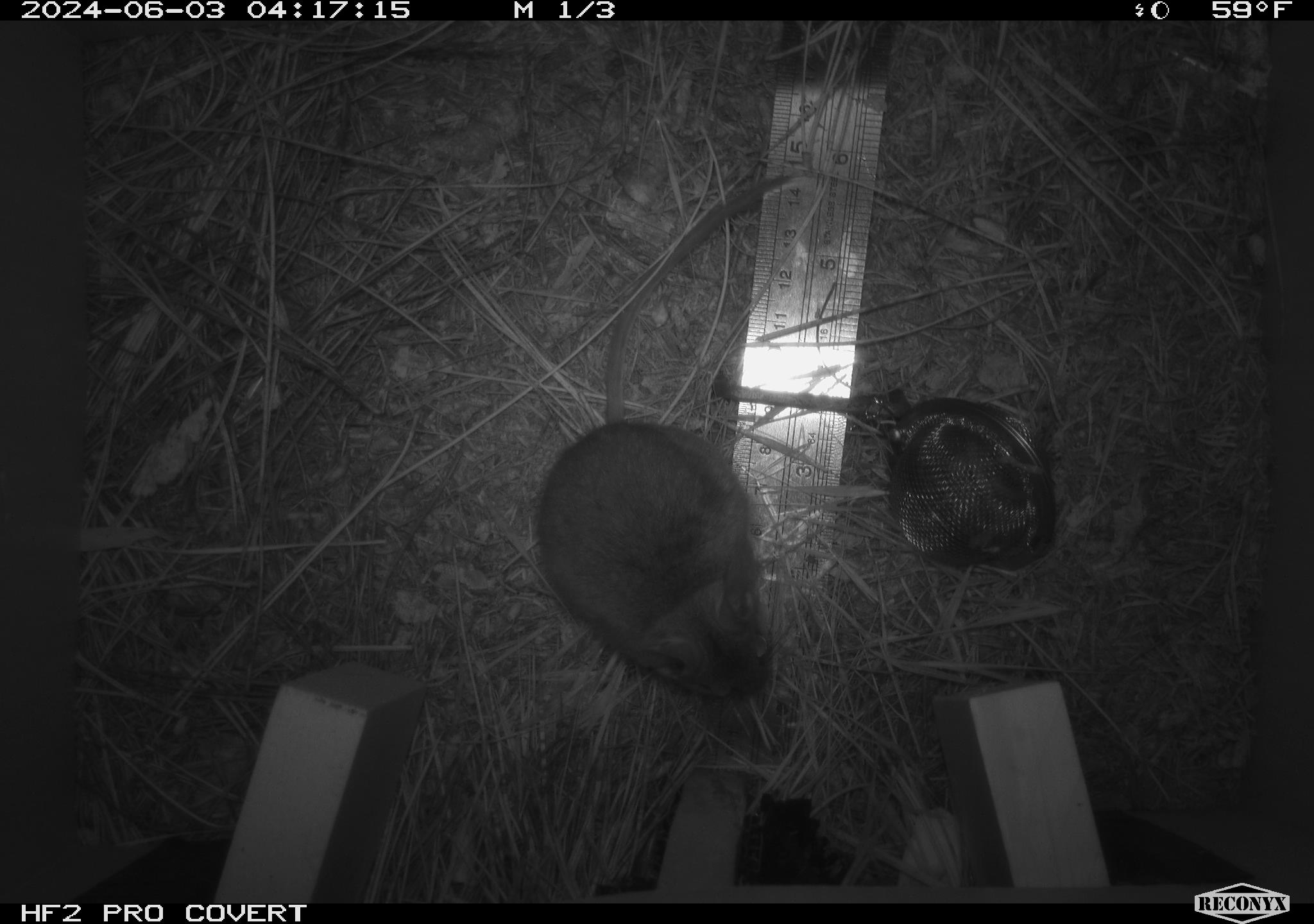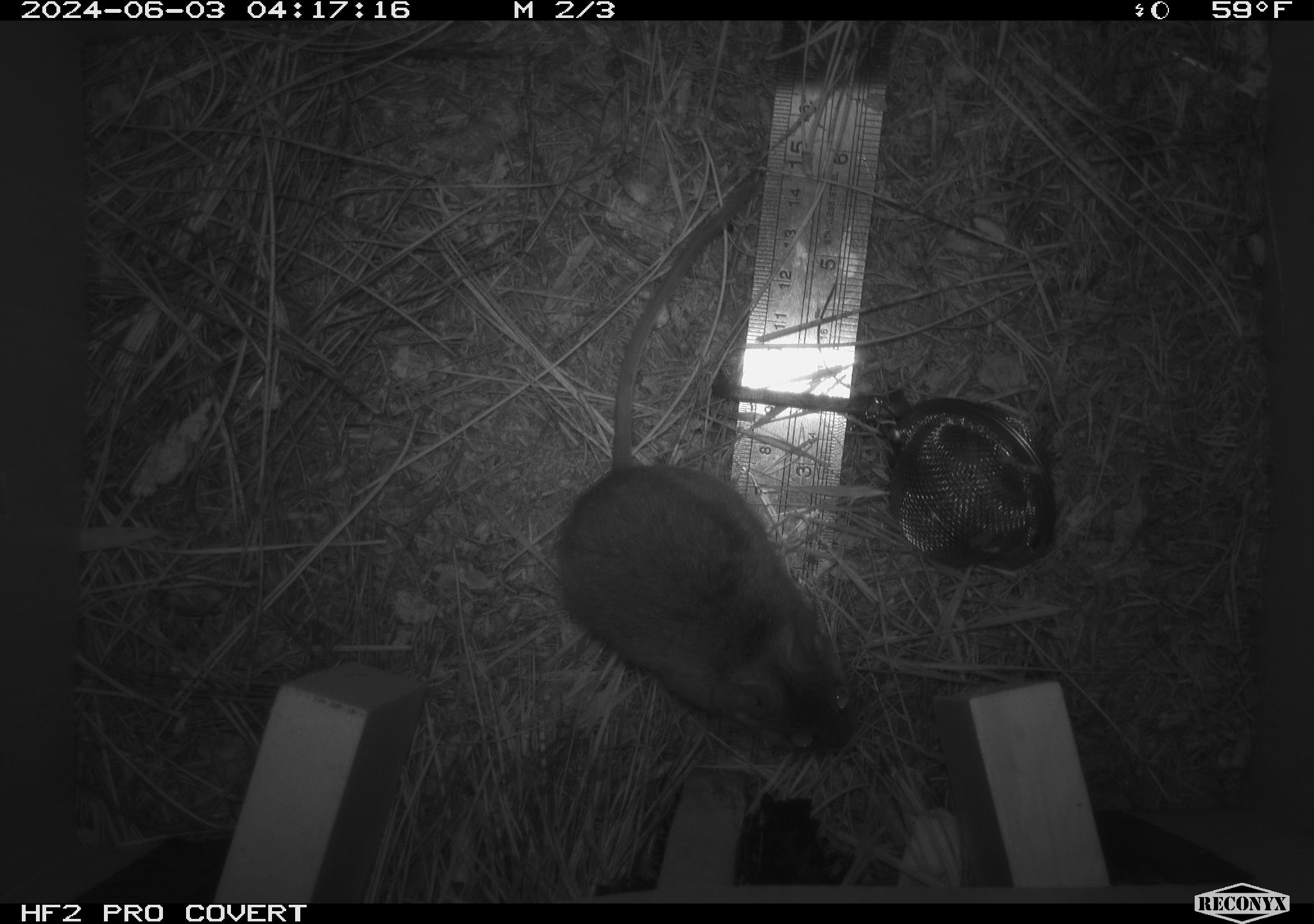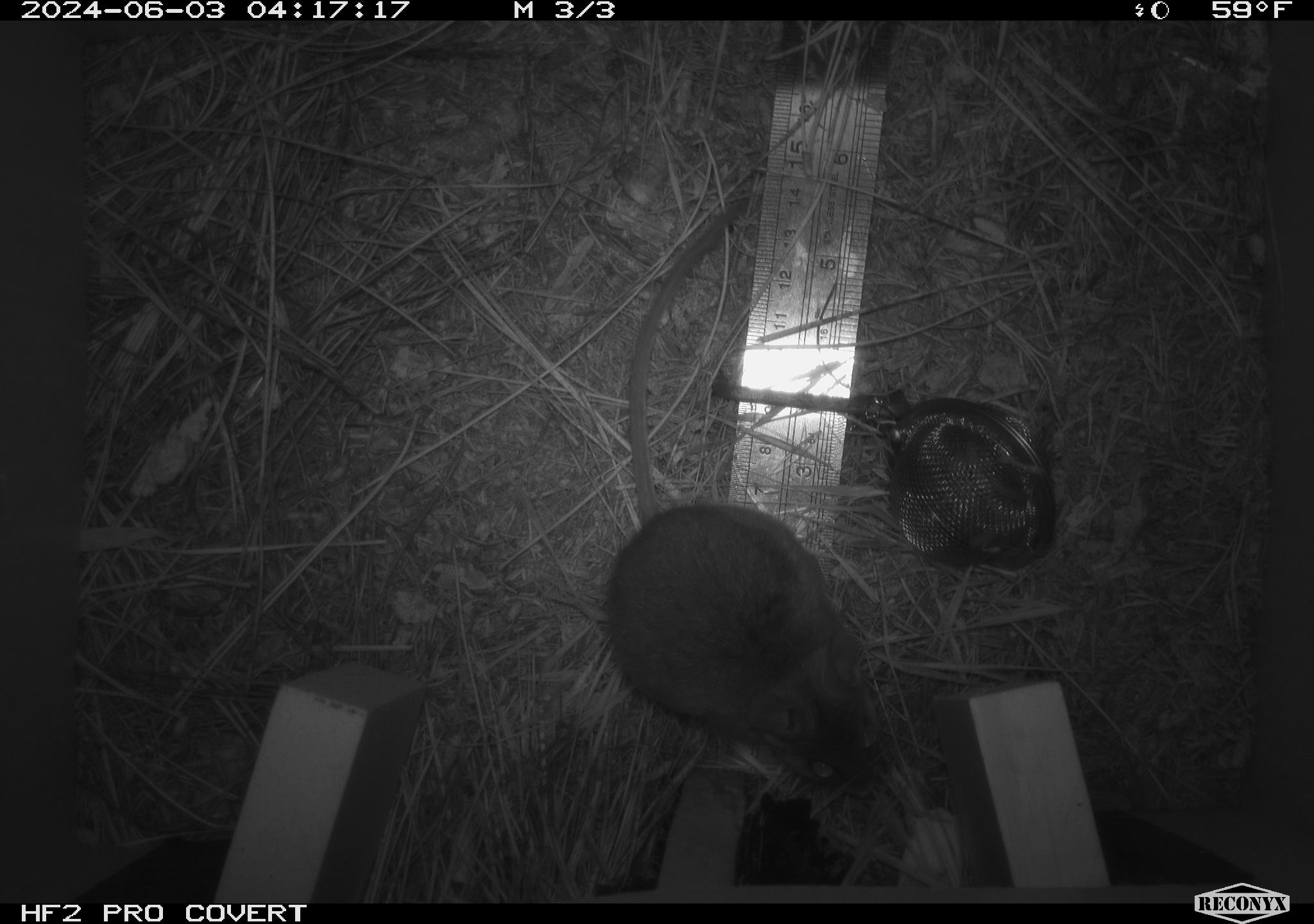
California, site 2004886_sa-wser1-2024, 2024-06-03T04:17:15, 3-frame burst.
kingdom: Animalia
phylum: Chordata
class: Mammalia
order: Rodentia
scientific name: Rodentia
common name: mouse species